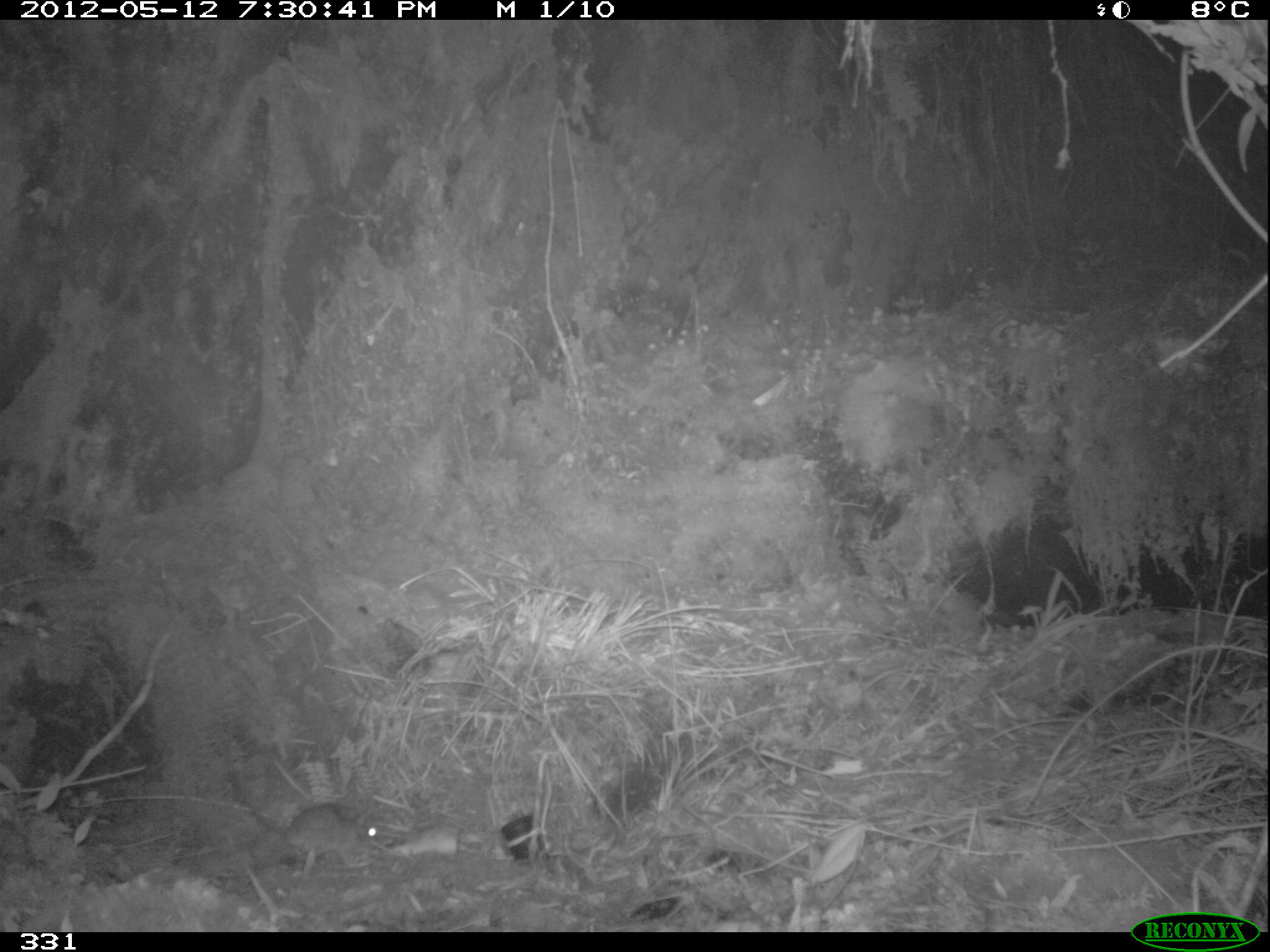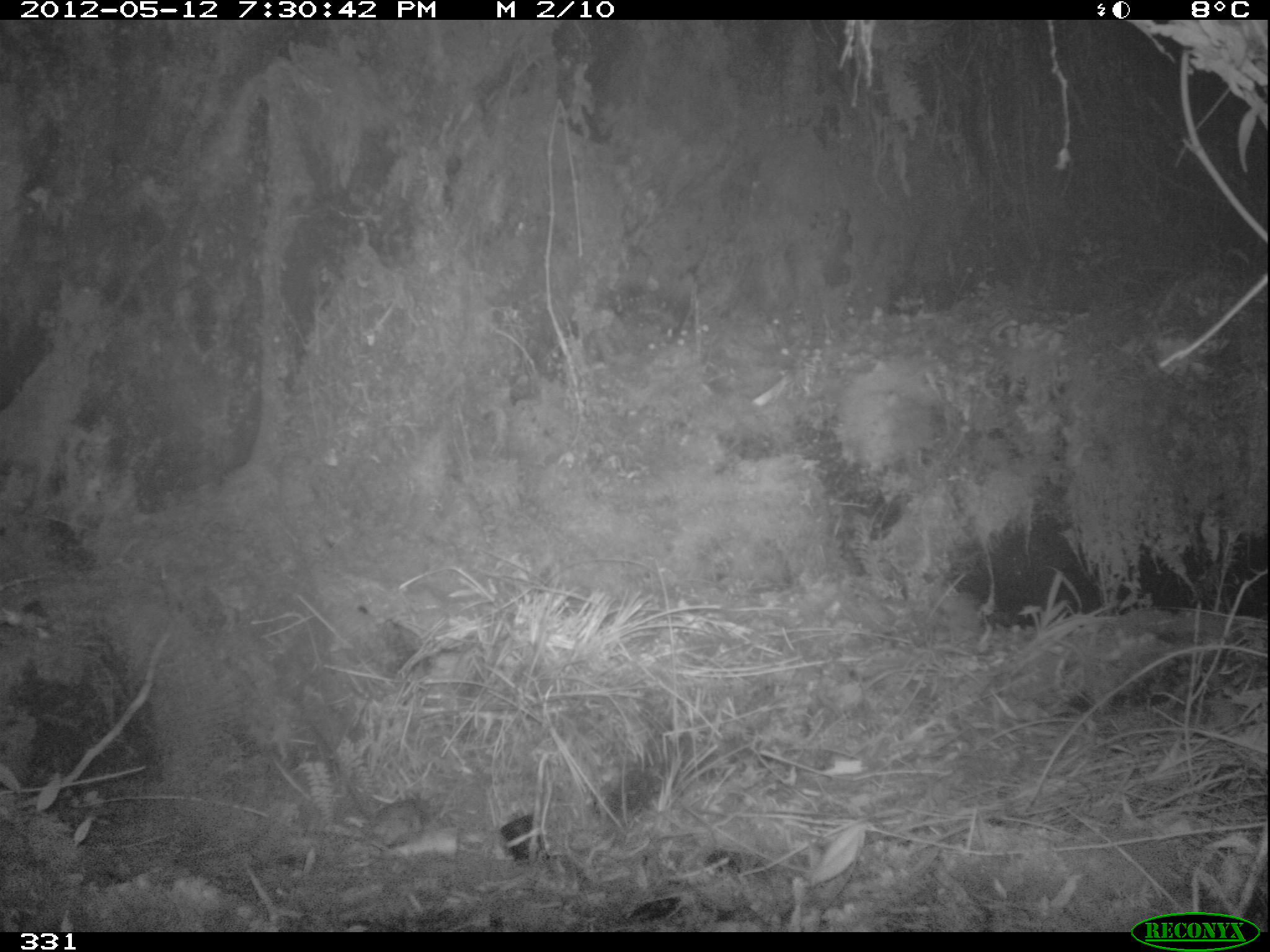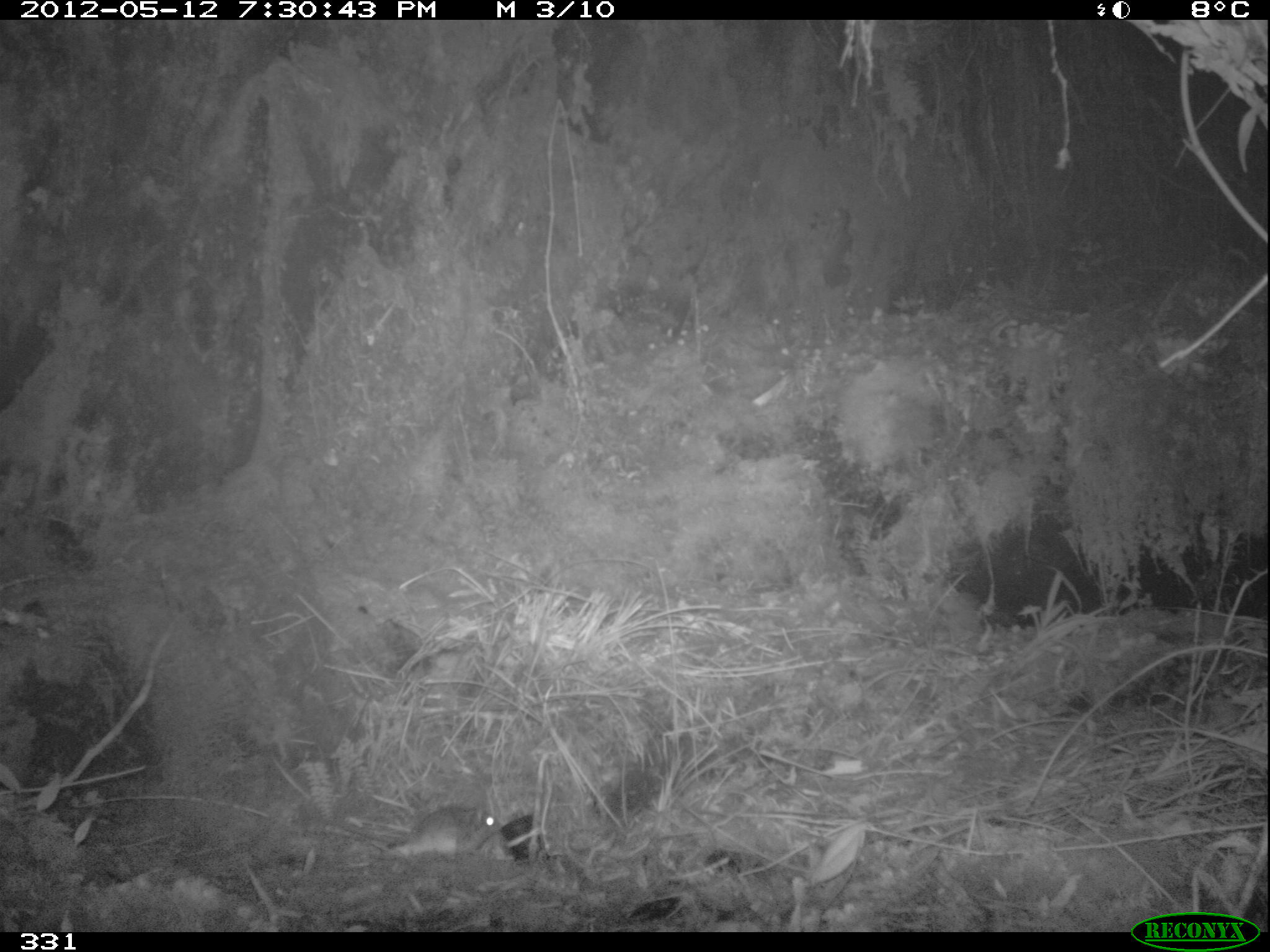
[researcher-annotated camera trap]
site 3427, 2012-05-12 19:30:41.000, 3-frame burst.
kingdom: Animalia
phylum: Chordata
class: Mammalia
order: Rodentia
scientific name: Rodentia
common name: rodents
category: unknown rodent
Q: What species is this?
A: Unknown rodent (rodents) (Rodentia).